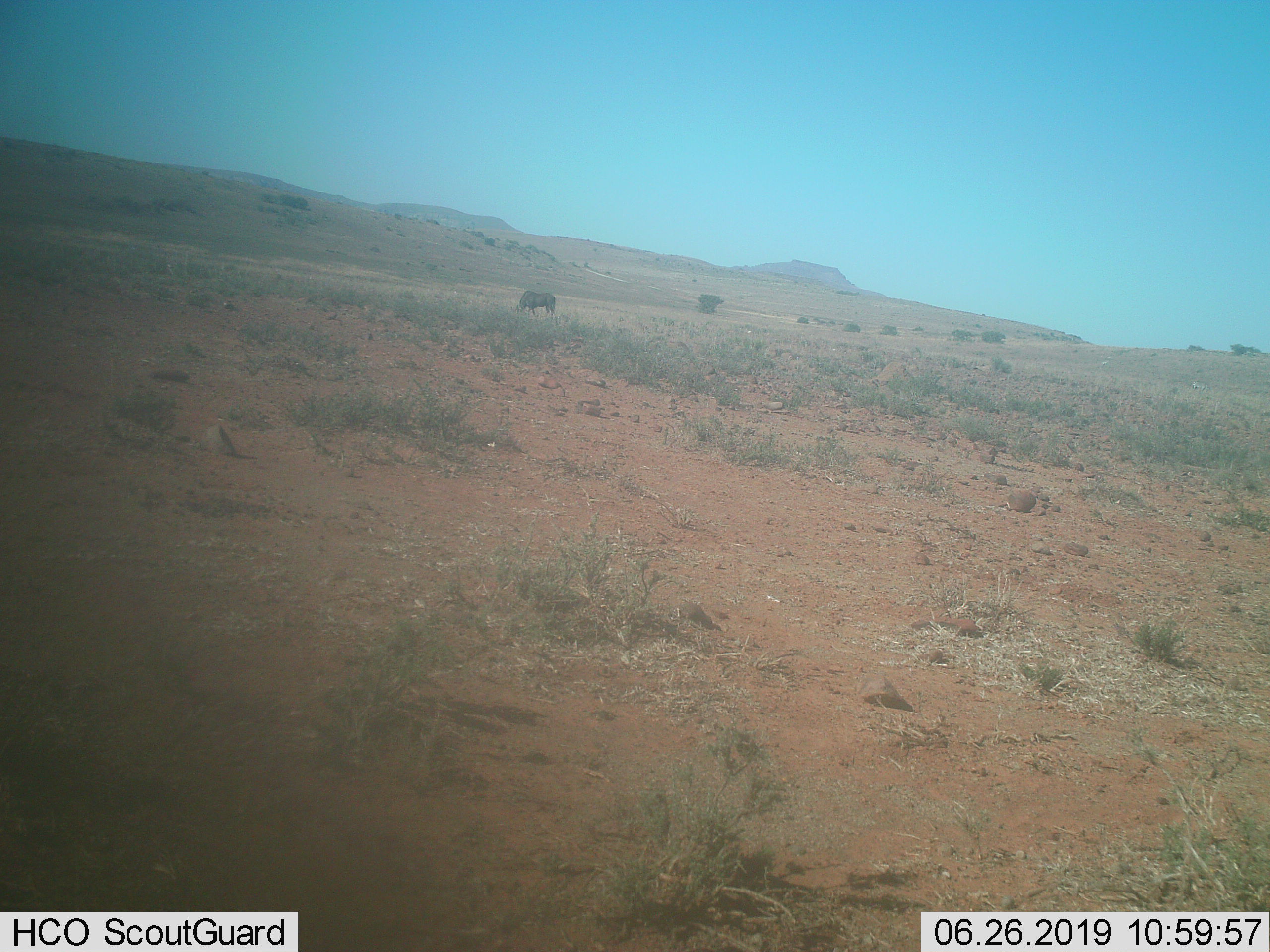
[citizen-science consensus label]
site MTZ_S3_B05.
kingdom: Animalia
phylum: Chordata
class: Mammalia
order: Artiodactyla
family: Bovidae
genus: Connochaetes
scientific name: Connochaetes gnou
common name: black wildebeest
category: wildebeestblack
Wildebeestblack (black wildebeest) (Connochaetes gnou), count 1. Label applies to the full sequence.